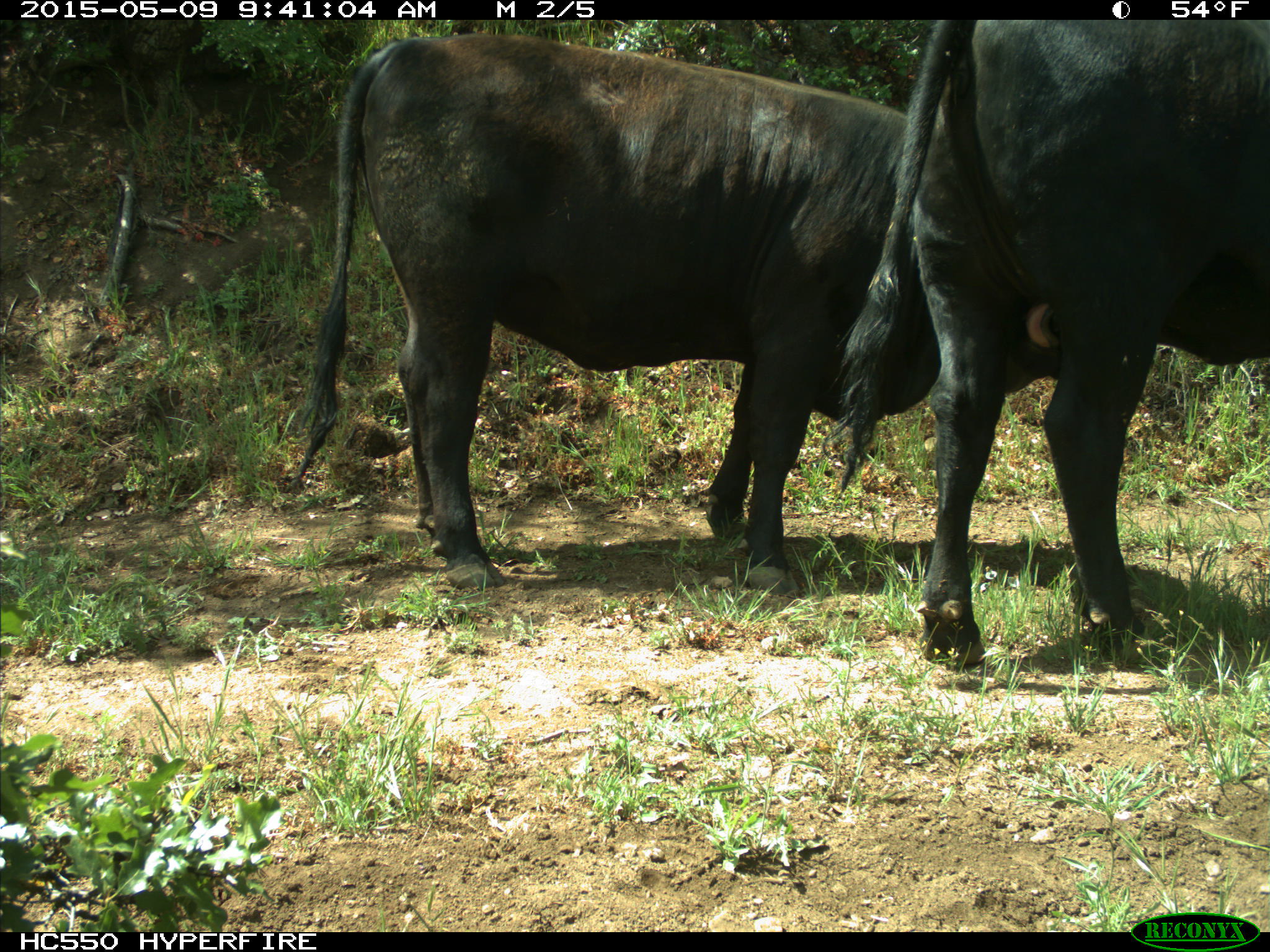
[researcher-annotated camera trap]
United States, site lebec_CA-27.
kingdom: Animalia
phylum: Chordata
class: Mammalia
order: Artiodactyla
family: Bovidae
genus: Bos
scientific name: Bos taurus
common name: domestic cow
Bos taurus (domestic cow).